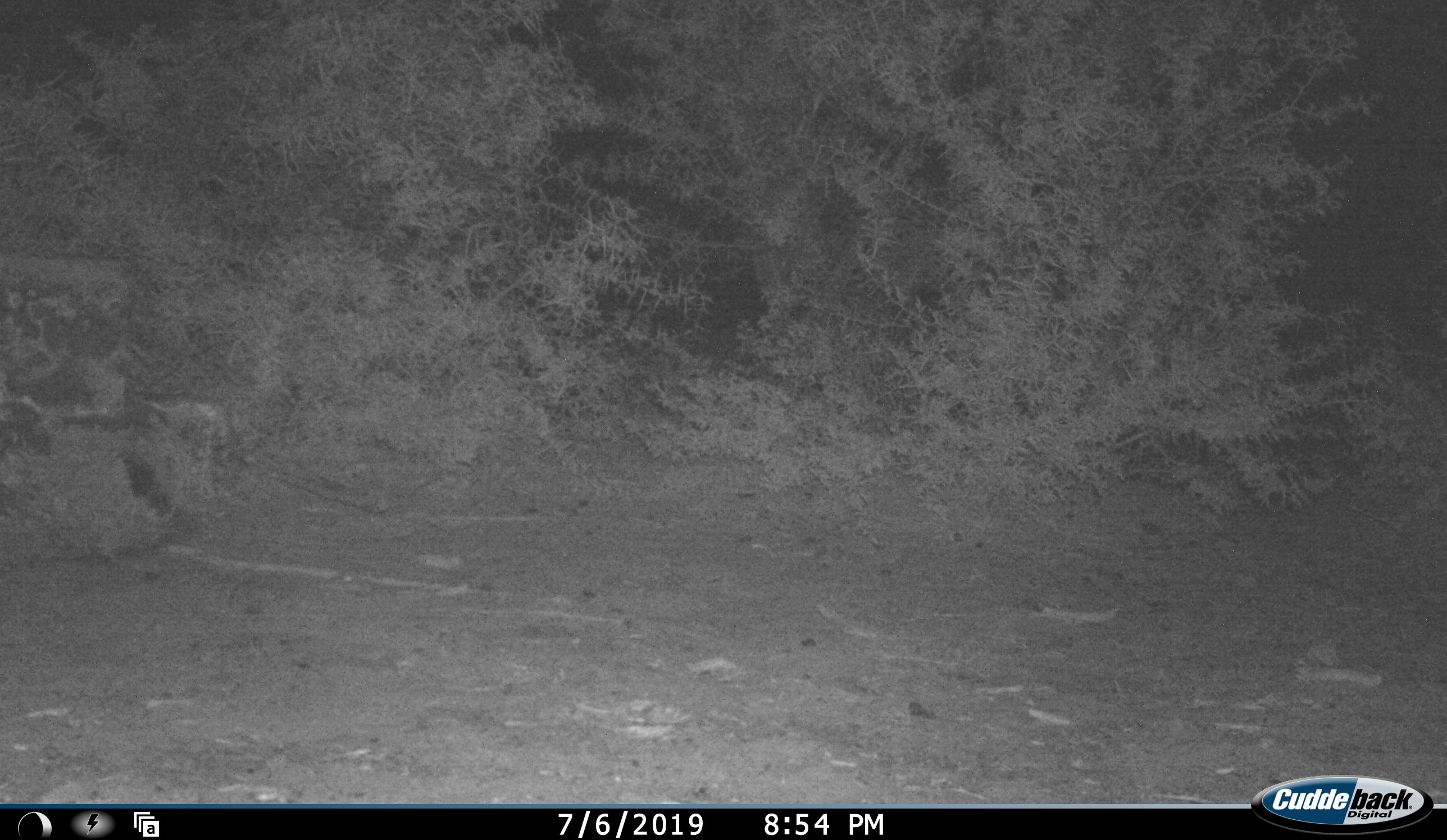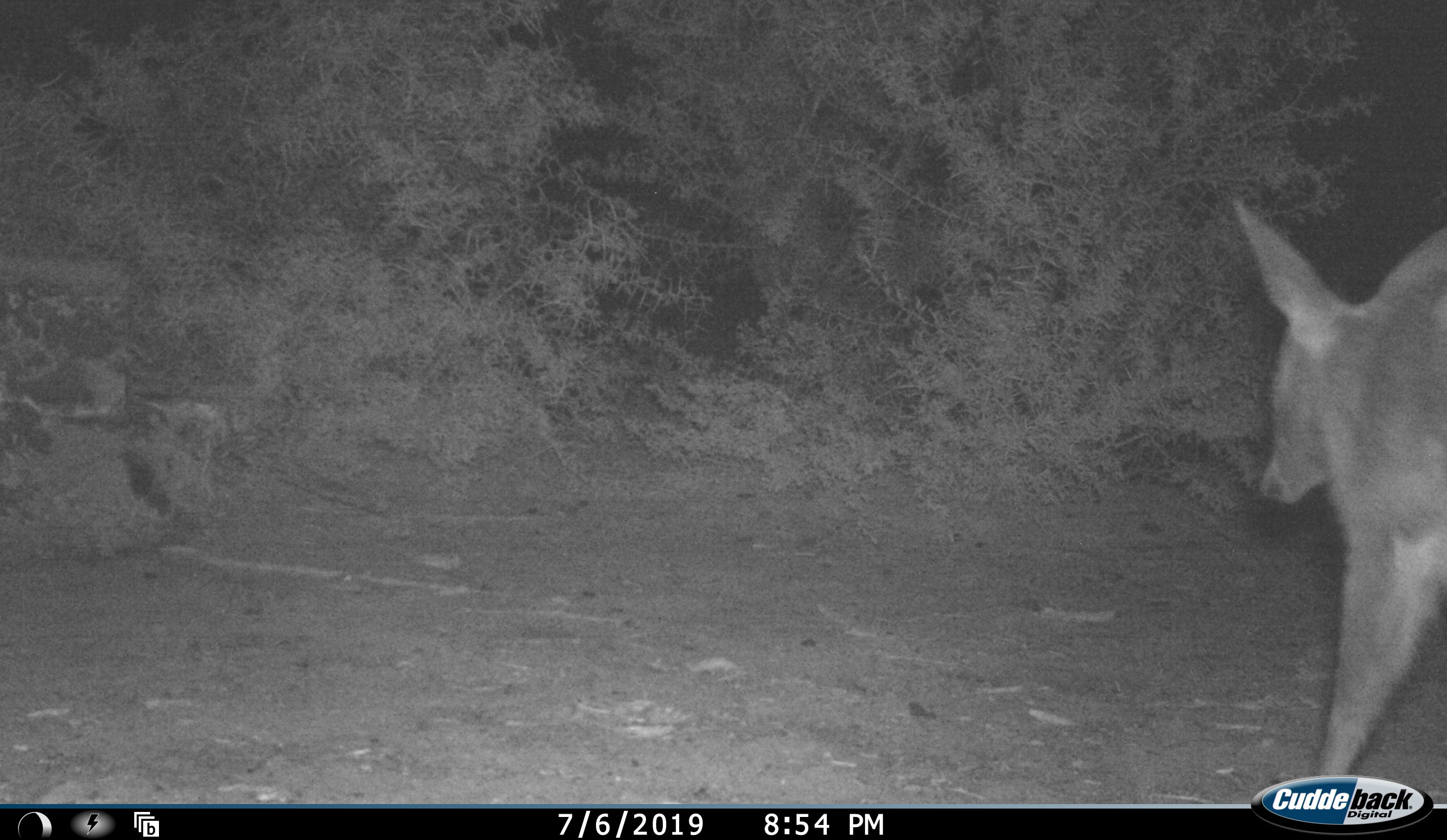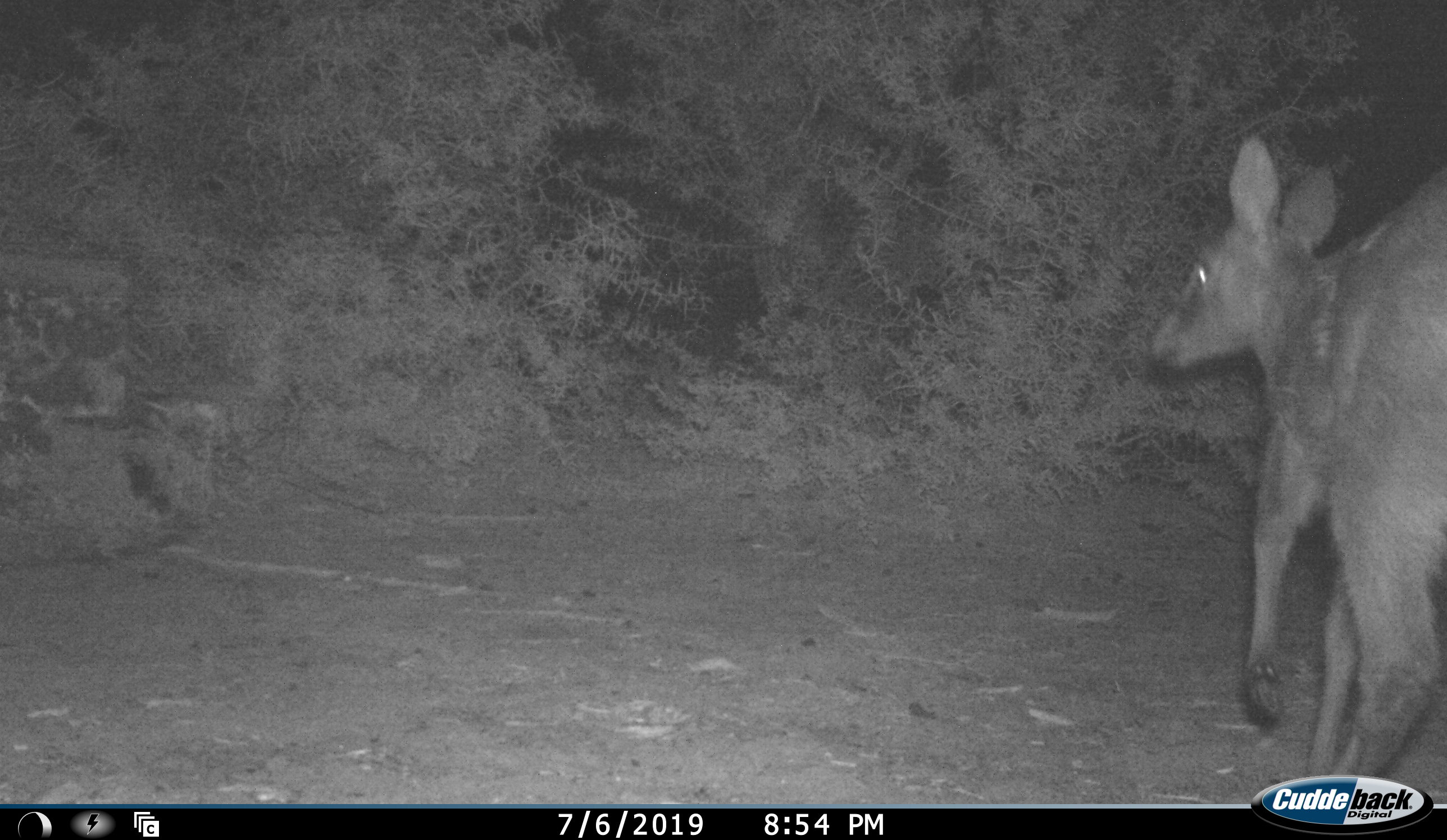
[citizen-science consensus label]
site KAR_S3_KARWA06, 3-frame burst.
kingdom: Animalia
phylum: Chordata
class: Mammalia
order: Artiodactyla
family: Bovidae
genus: Sylvicapra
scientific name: Sylvicapra grimmia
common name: common duiker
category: duikercommongrey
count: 1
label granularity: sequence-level